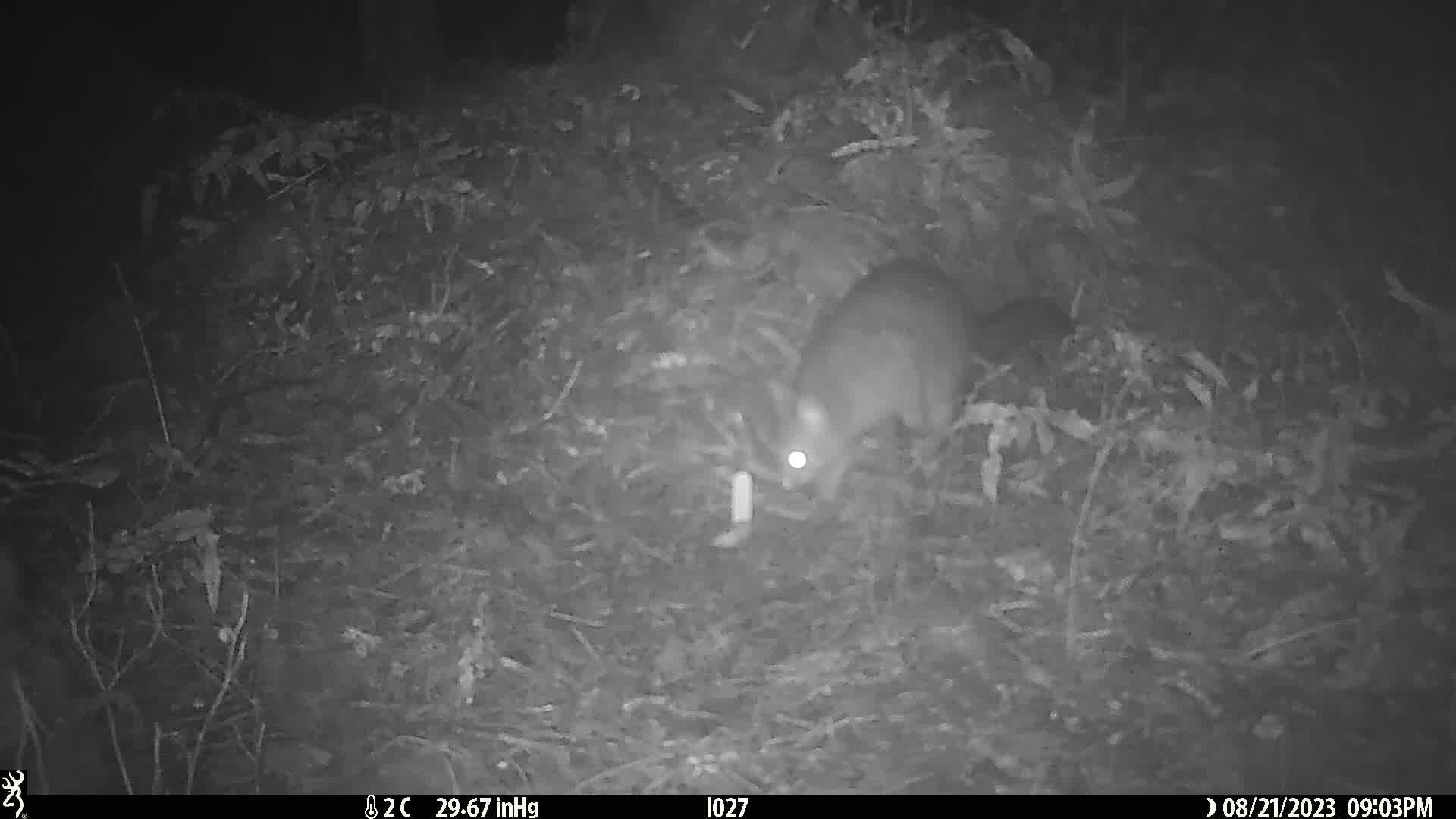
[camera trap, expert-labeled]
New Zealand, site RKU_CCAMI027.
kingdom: Animalia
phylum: Chordata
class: Mammalia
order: Diprotodontia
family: Phalangeridae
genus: Trichosurus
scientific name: Trichosurus vulpecula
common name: common brushtail possum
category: possum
Possum (common brushtail possum) (Trichosurus vulpecula).